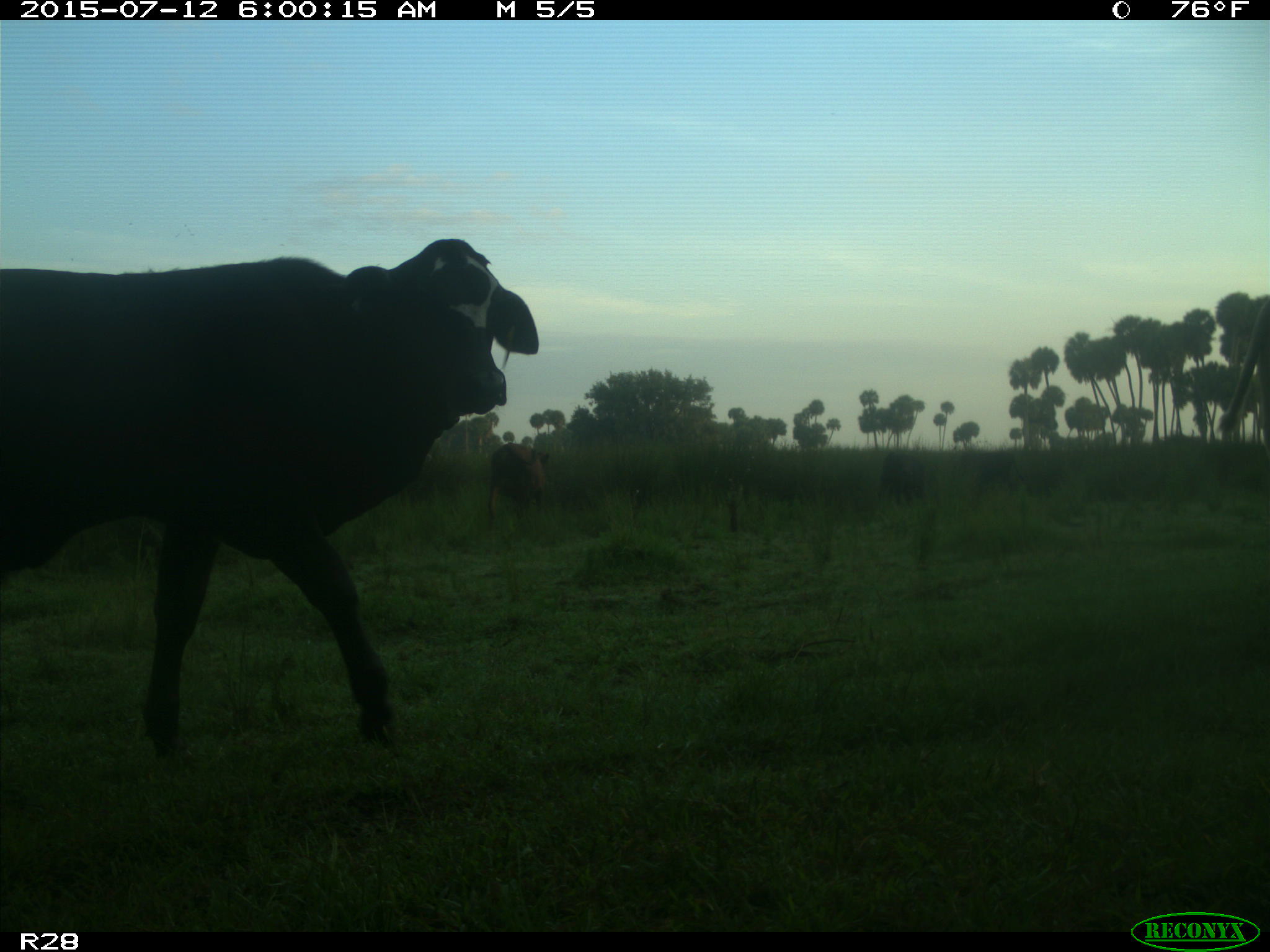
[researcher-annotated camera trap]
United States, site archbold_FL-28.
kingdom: Animalia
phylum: Chordata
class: Mammalia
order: Artiodactyla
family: Bovidae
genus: Bos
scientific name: Bos taurus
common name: domestic cow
Bos taurus (domestic cow).